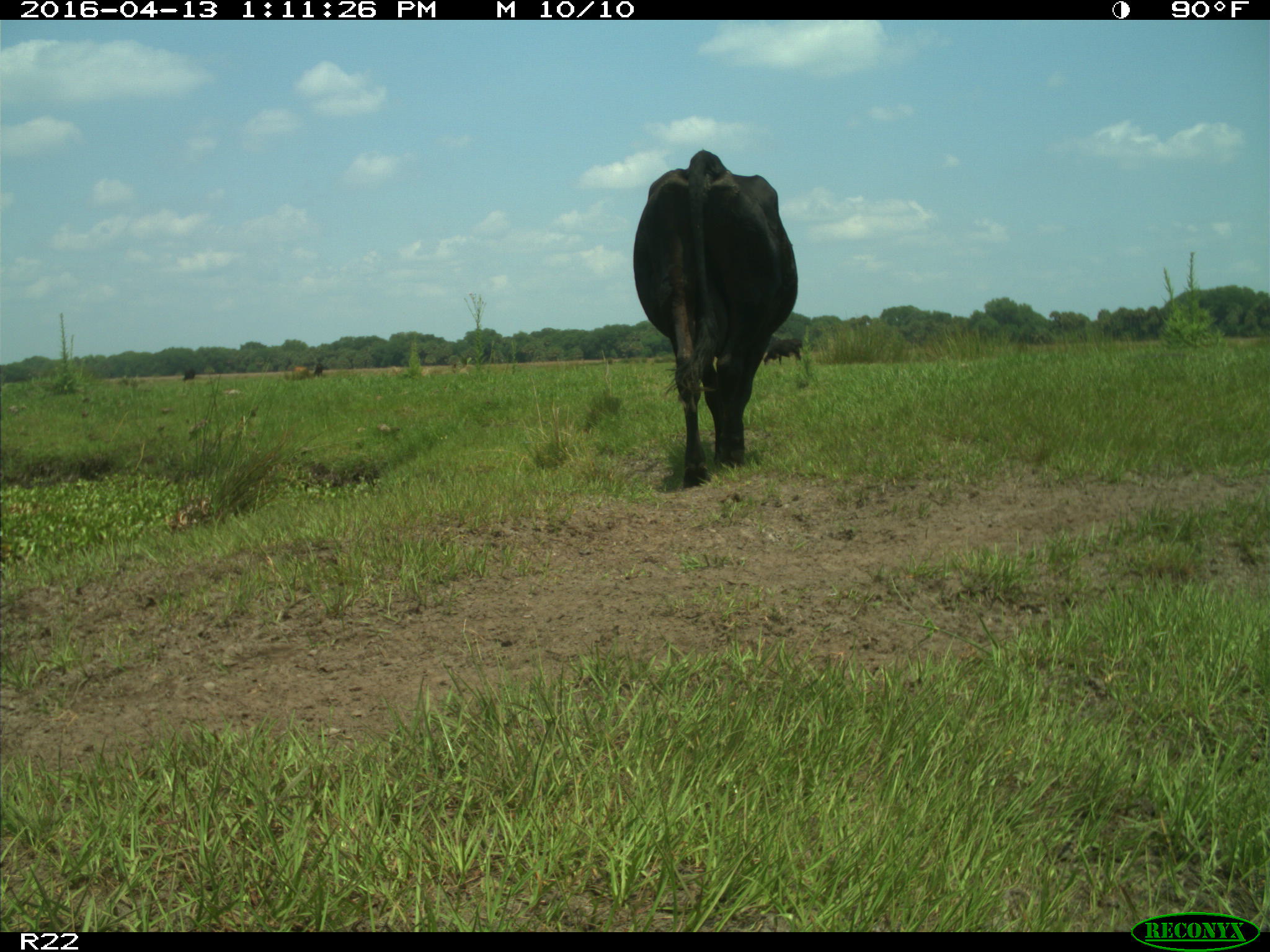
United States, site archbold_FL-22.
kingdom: Animalia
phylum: Chordata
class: Mammalia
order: Artiodactyla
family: Bovidae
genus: Bos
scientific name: Bos taurus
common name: domestic cow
Bos taurus (domestic cow).